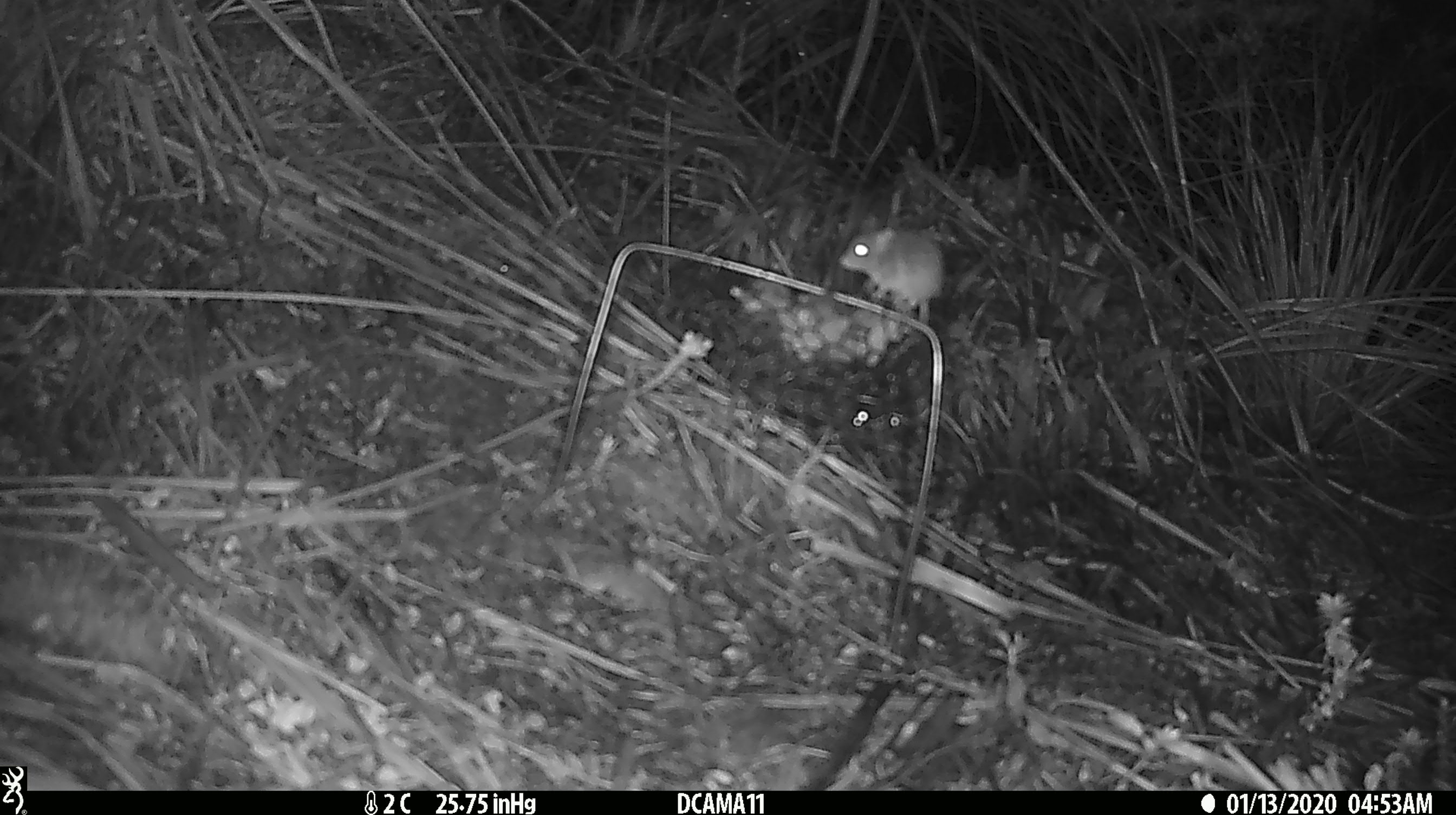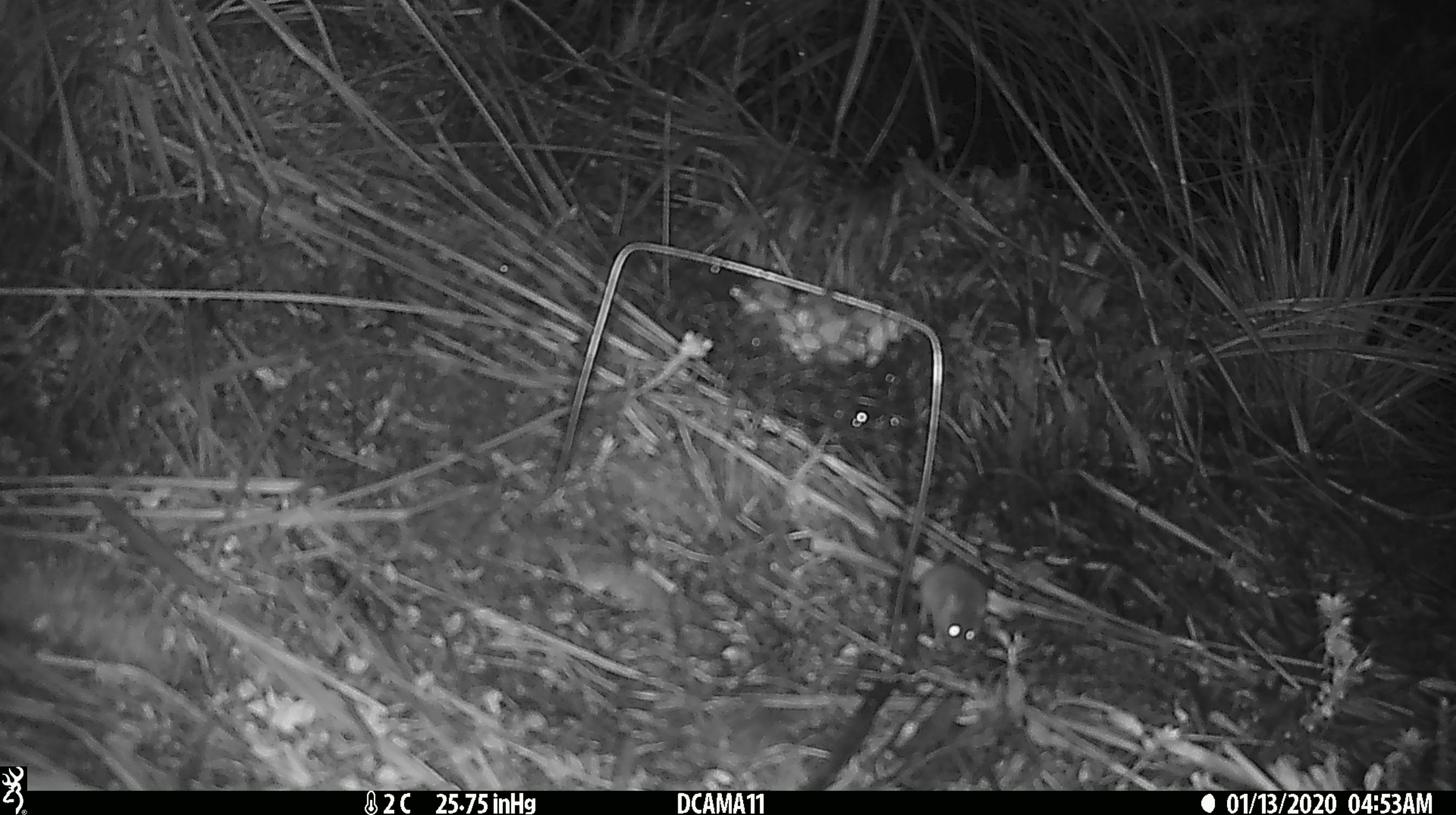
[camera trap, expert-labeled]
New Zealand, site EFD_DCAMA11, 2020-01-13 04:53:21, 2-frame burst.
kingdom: Animalia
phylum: Chordata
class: Mammalia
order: Rodentia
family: Muridae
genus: Mus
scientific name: Mus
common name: mouse